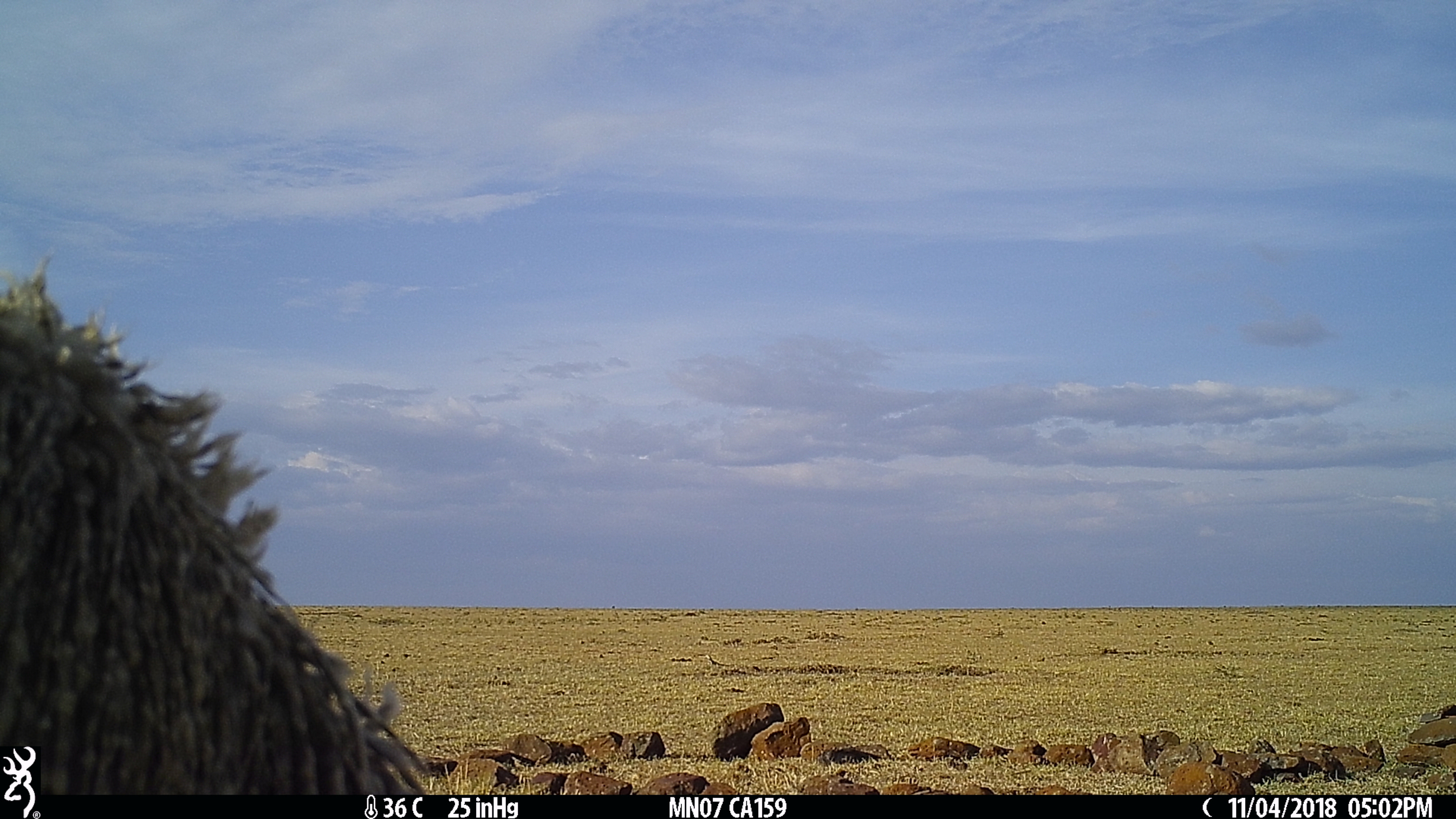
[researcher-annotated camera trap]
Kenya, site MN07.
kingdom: Animalia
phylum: Chordata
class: Mammalia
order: Artiodactyla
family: Bovidae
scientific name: Bovidae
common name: sheep or goat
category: shoat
Shoat (sheep or goat) (Bovidae).